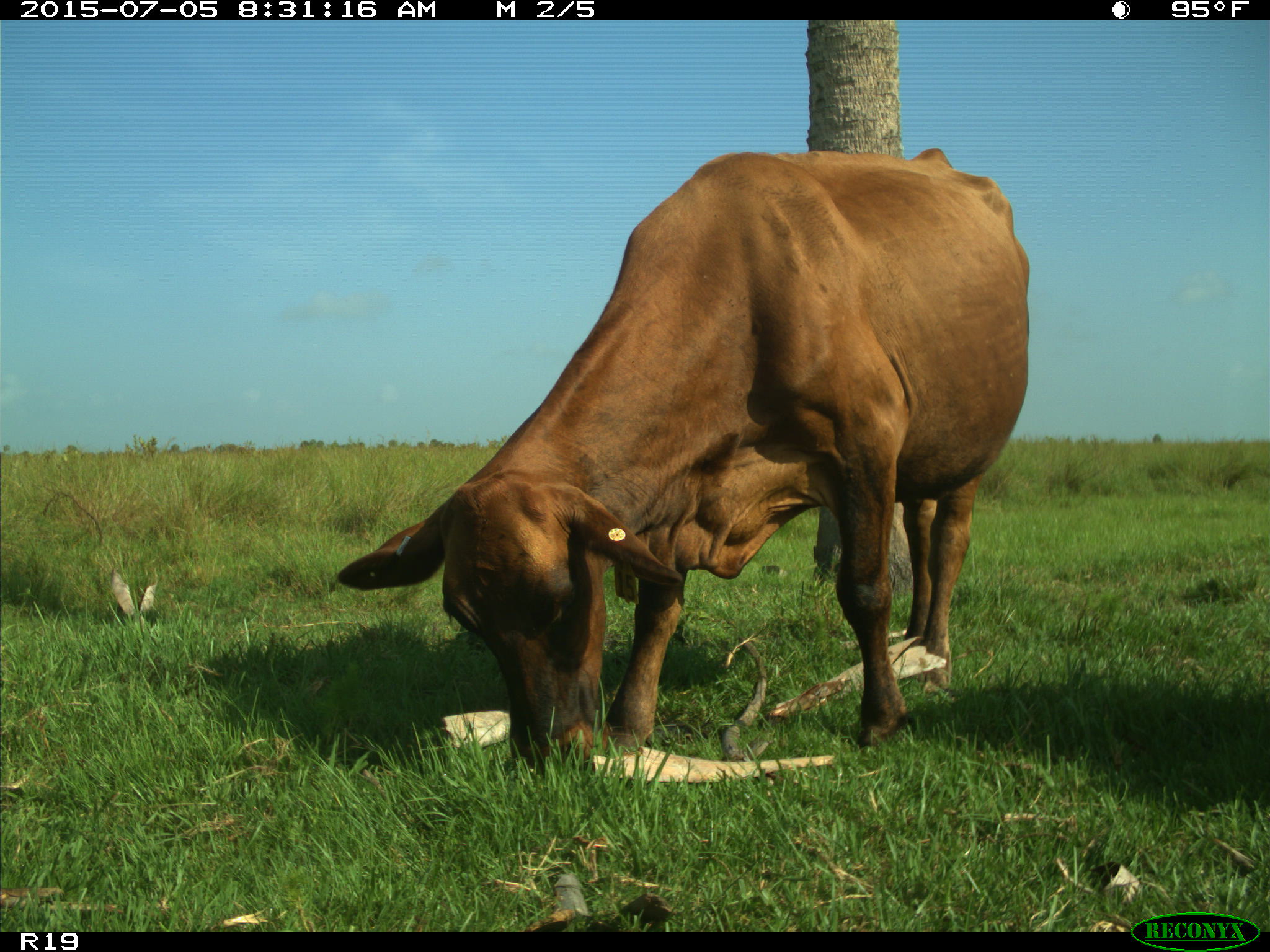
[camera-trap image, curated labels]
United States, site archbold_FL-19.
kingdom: Animalia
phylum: Chordata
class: Mammalia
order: Artiodactyla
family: Bovidae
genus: Bos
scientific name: Bos taurus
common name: domestic cow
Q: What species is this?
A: Bos taurus (domestic cow).